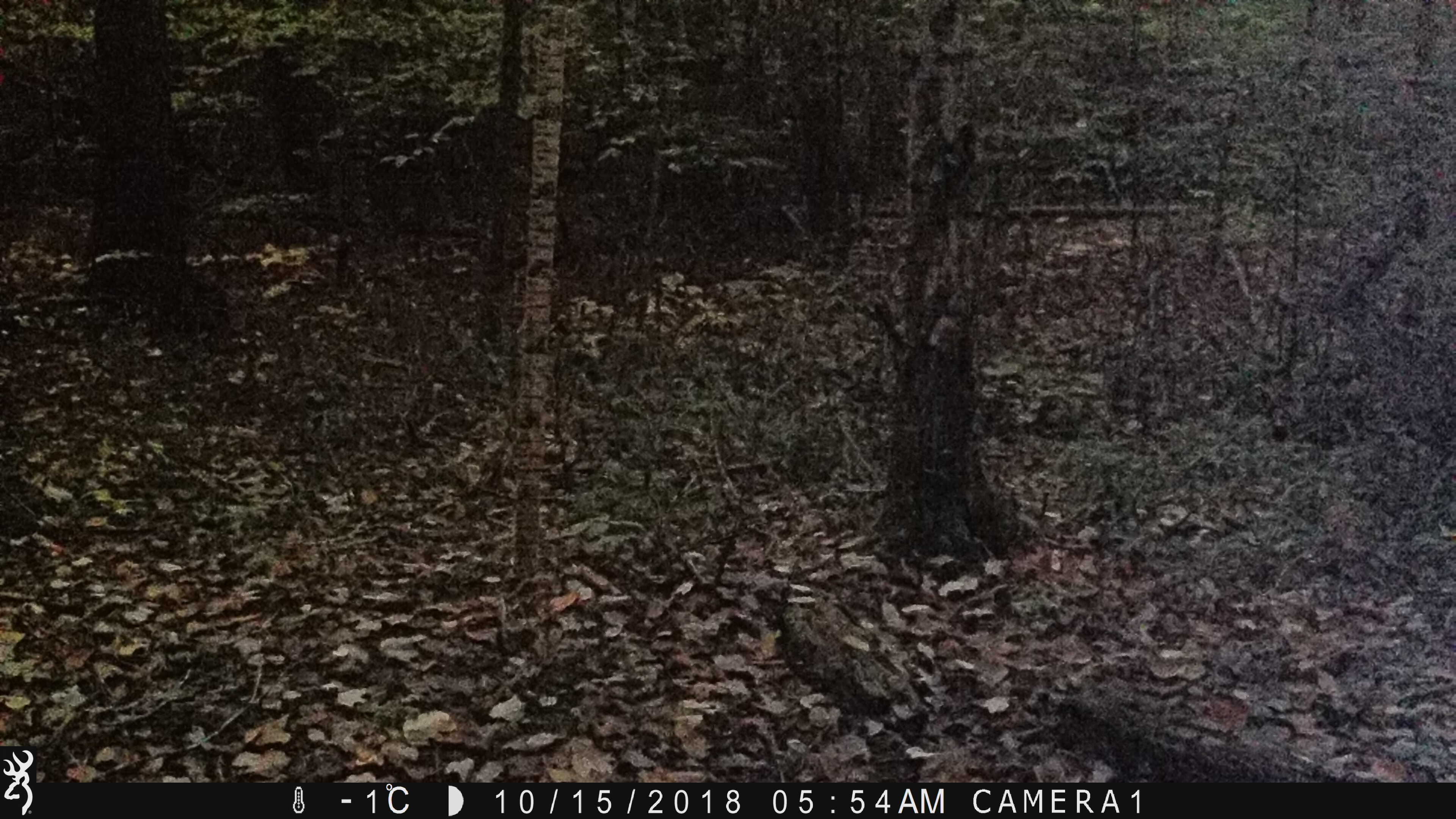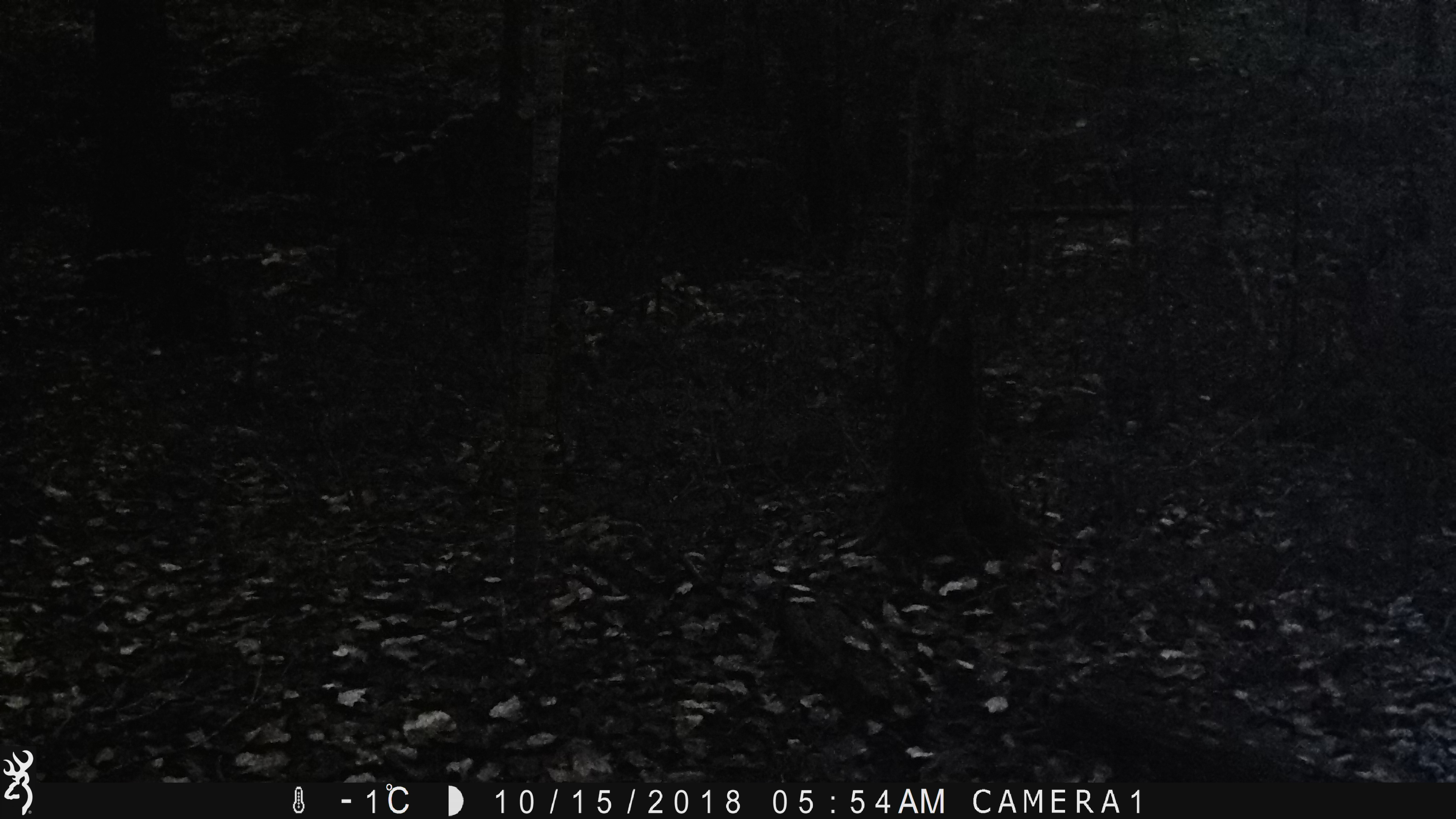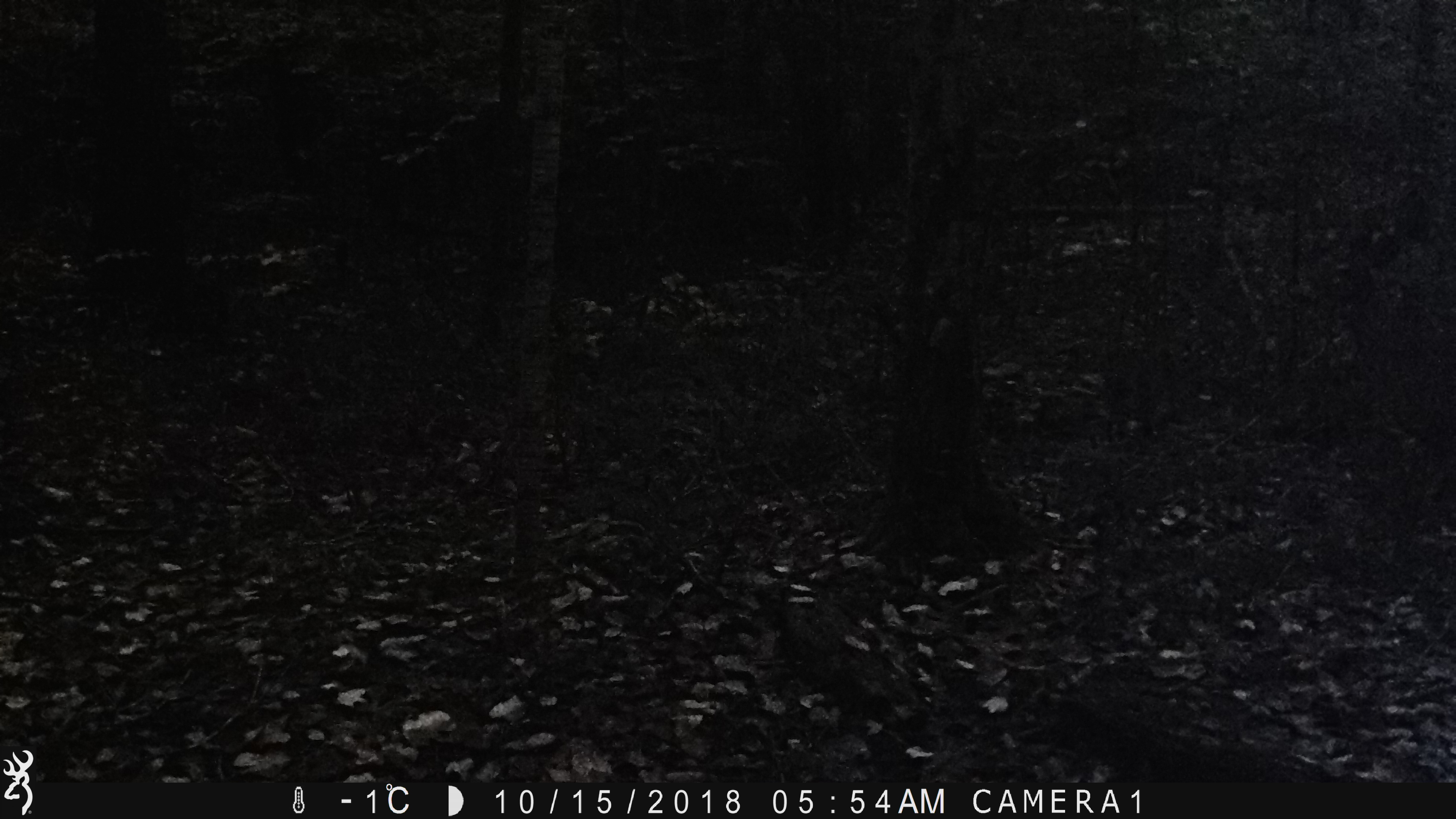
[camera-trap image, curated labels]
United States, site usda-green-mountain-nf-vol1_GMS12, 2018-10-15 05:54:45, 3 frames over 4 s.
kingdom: Animalia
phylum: Chordata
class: Mammalia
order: Artiodactyla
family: Cervidae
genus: Odocoileus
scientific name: Odocoileus virginianus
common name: white-tailed deer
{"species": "white-tailed deer (Odocoileus virginianus)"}